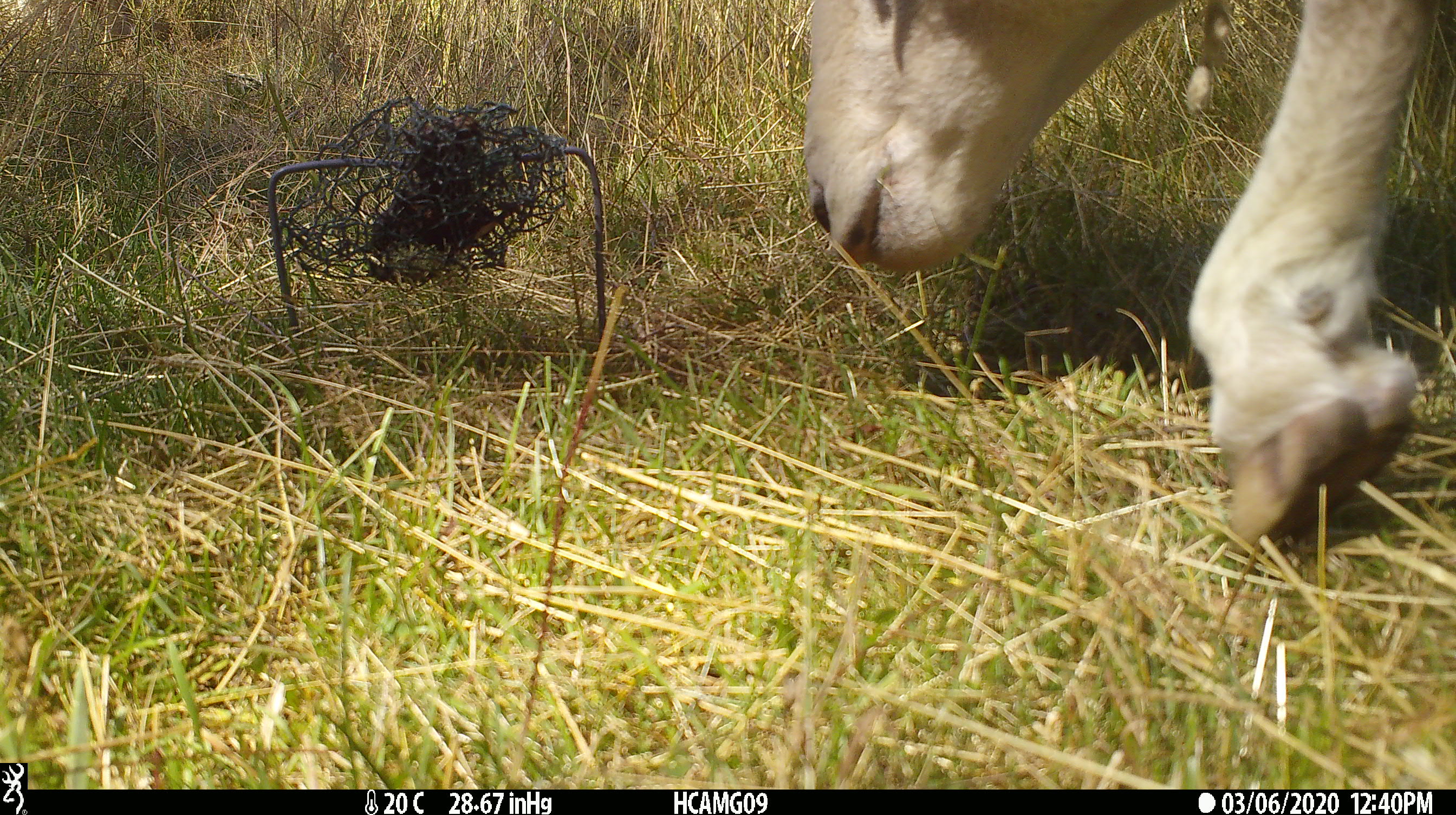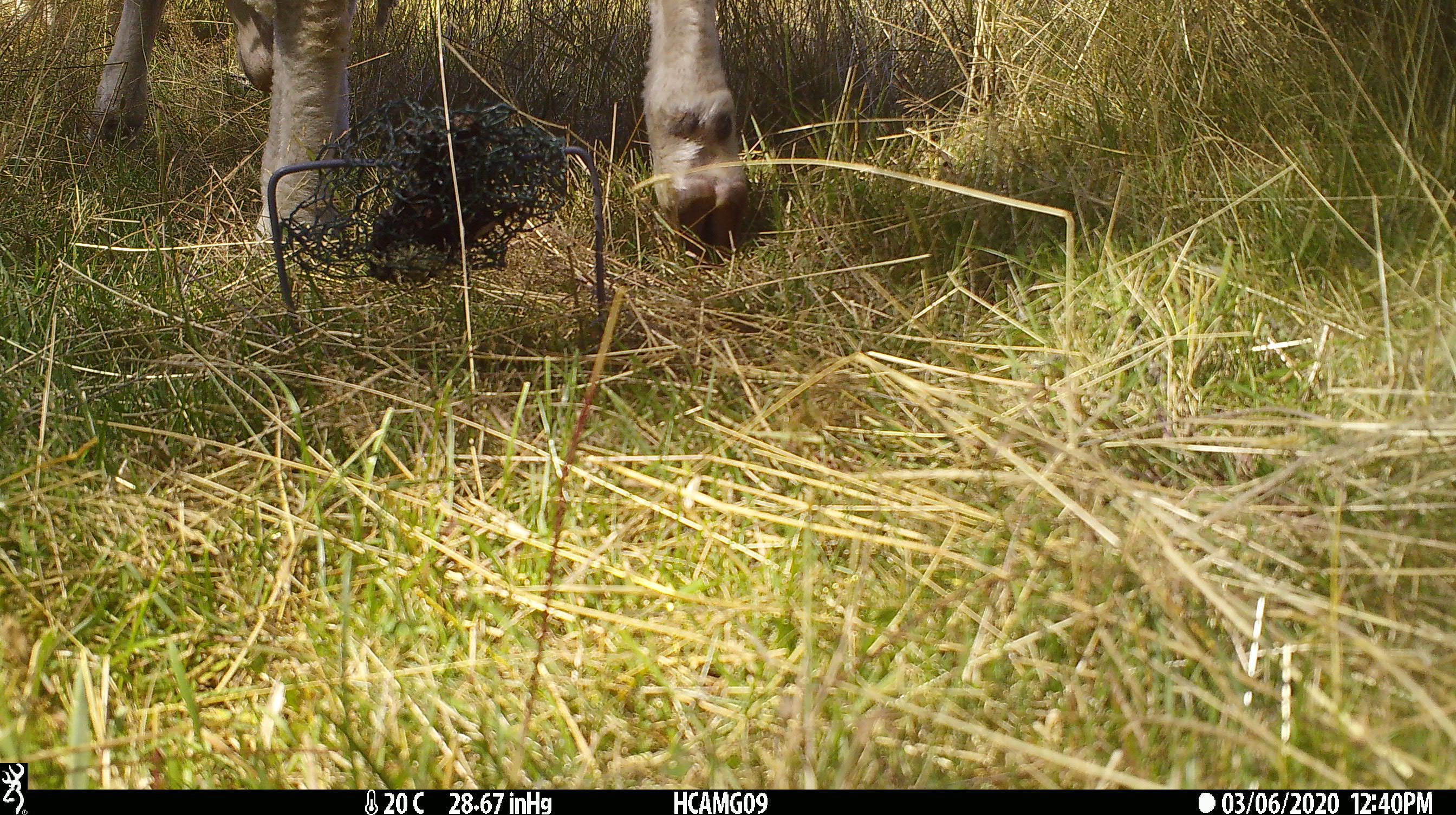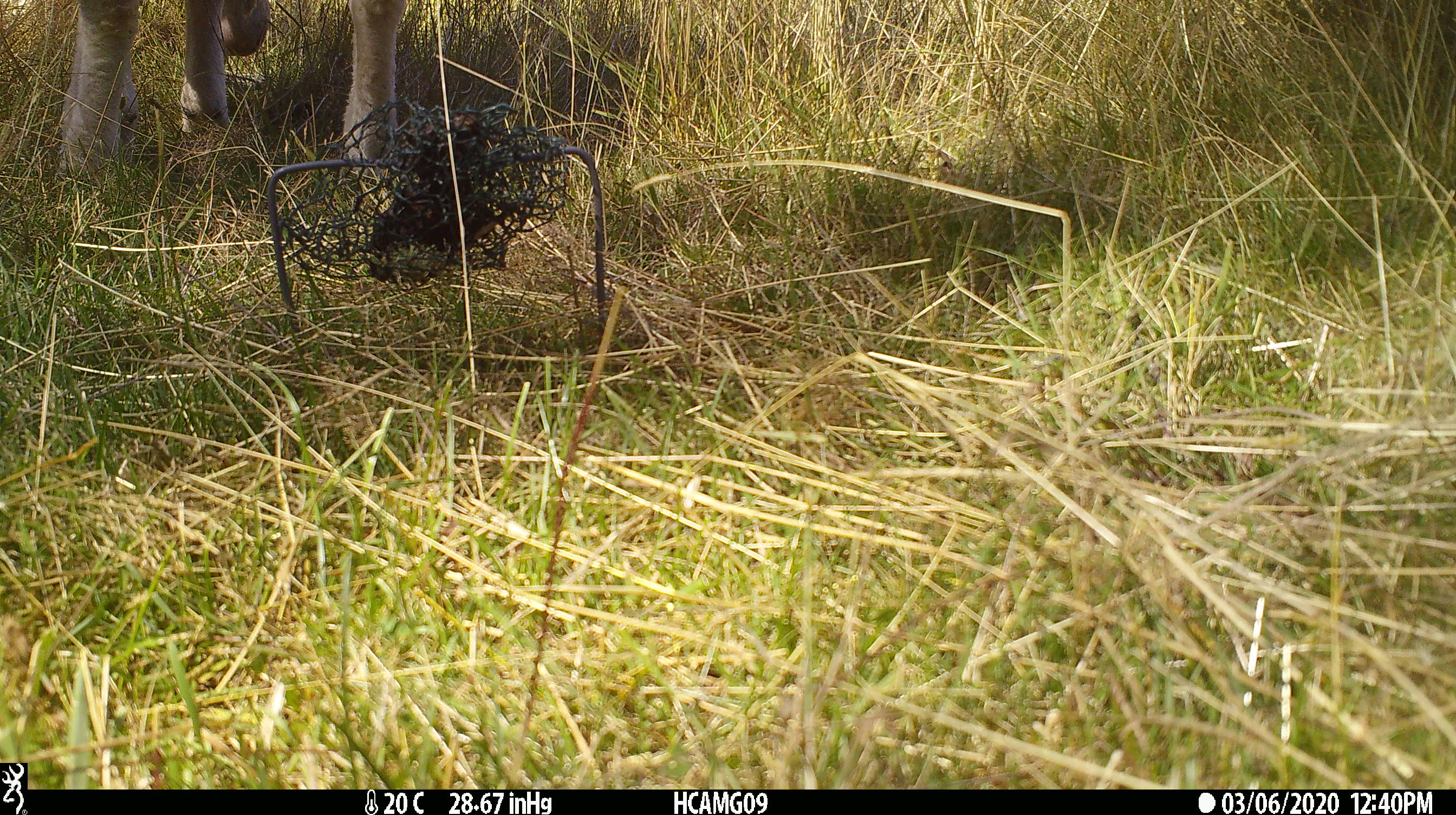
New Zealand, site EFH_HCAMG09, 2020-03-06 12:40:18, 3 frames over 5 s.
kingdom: Animalia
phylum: Chordata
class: Mammalia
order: Artiodactyla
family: Bovidae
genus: Ovis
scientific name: Ovis aries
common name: domestic sheep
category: sheep